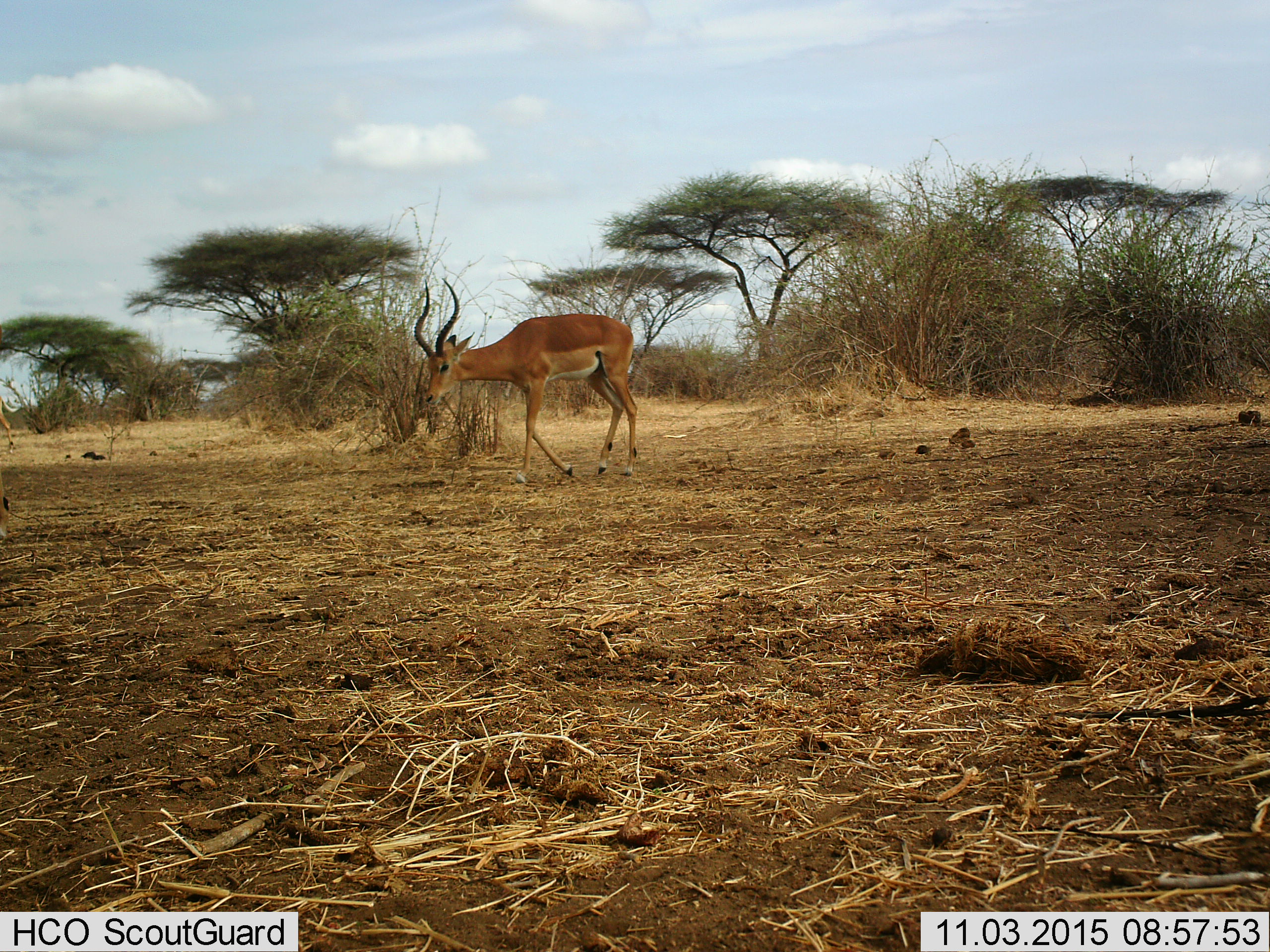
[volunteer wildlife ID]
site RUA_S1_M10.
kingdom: Animalia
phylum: Chordata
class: Mammalia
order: Artiodactyla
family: Bovidae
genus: Aepyceros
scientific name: Aepyceros melampus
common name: impala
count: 1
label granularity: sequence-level